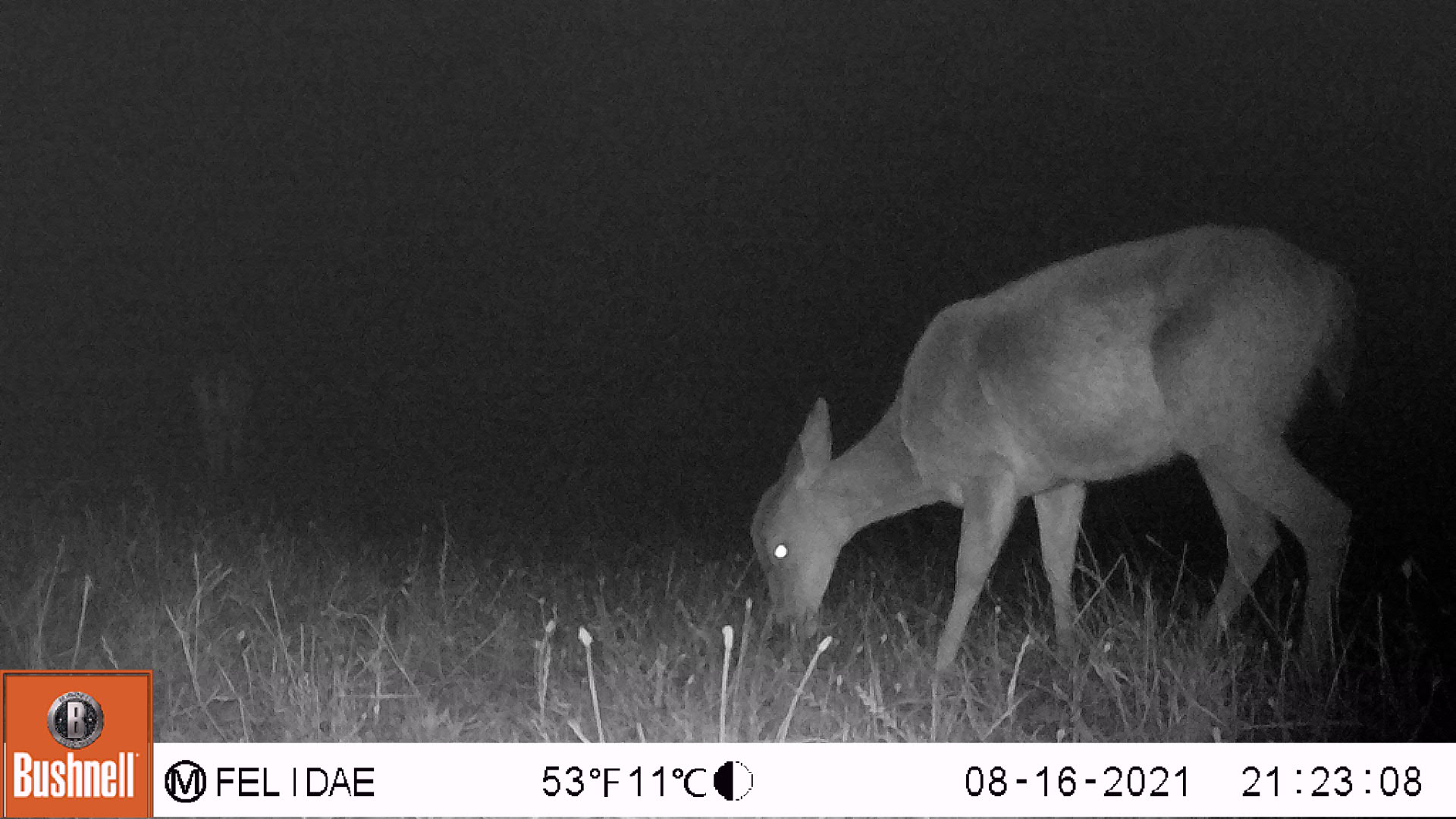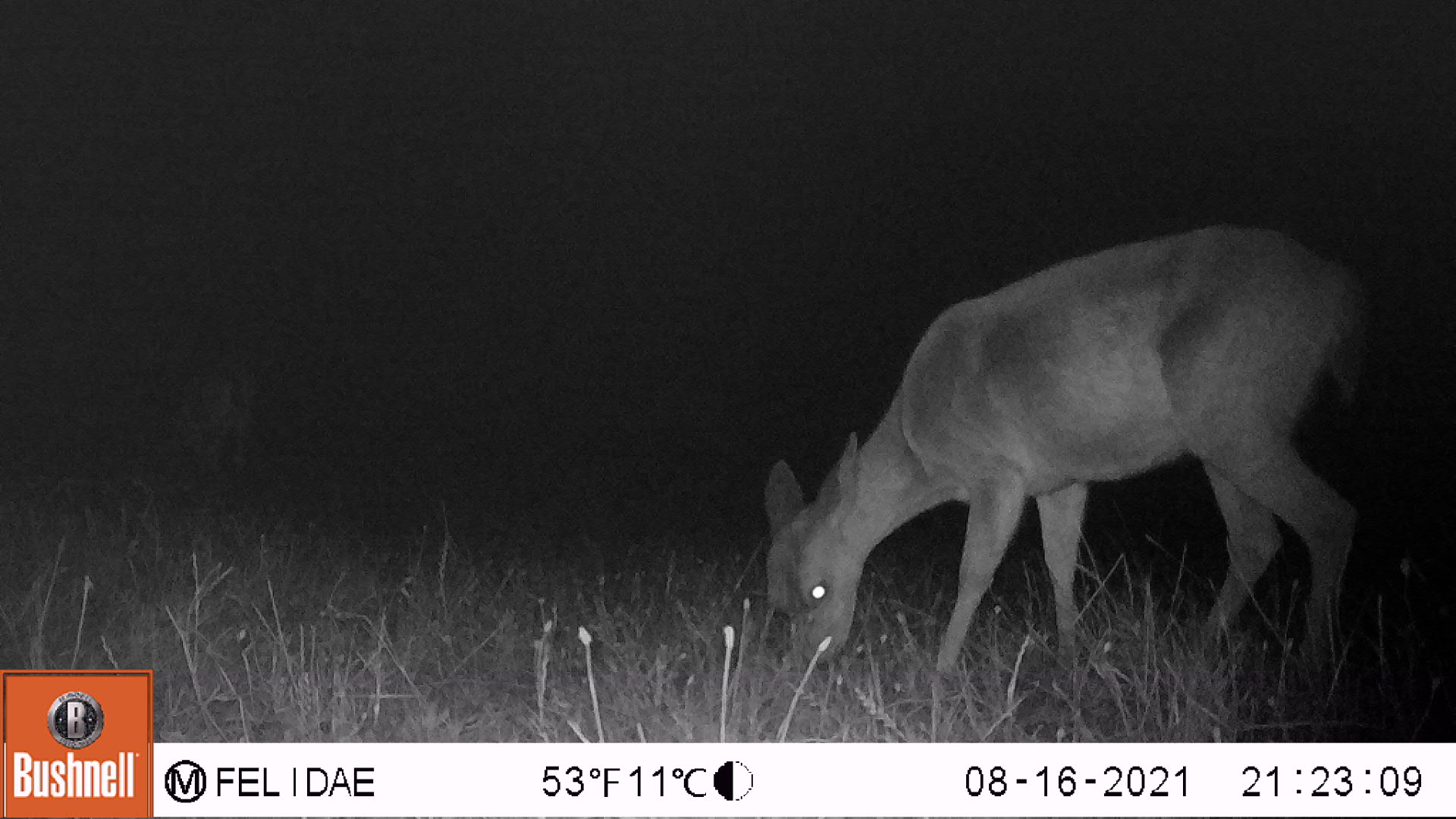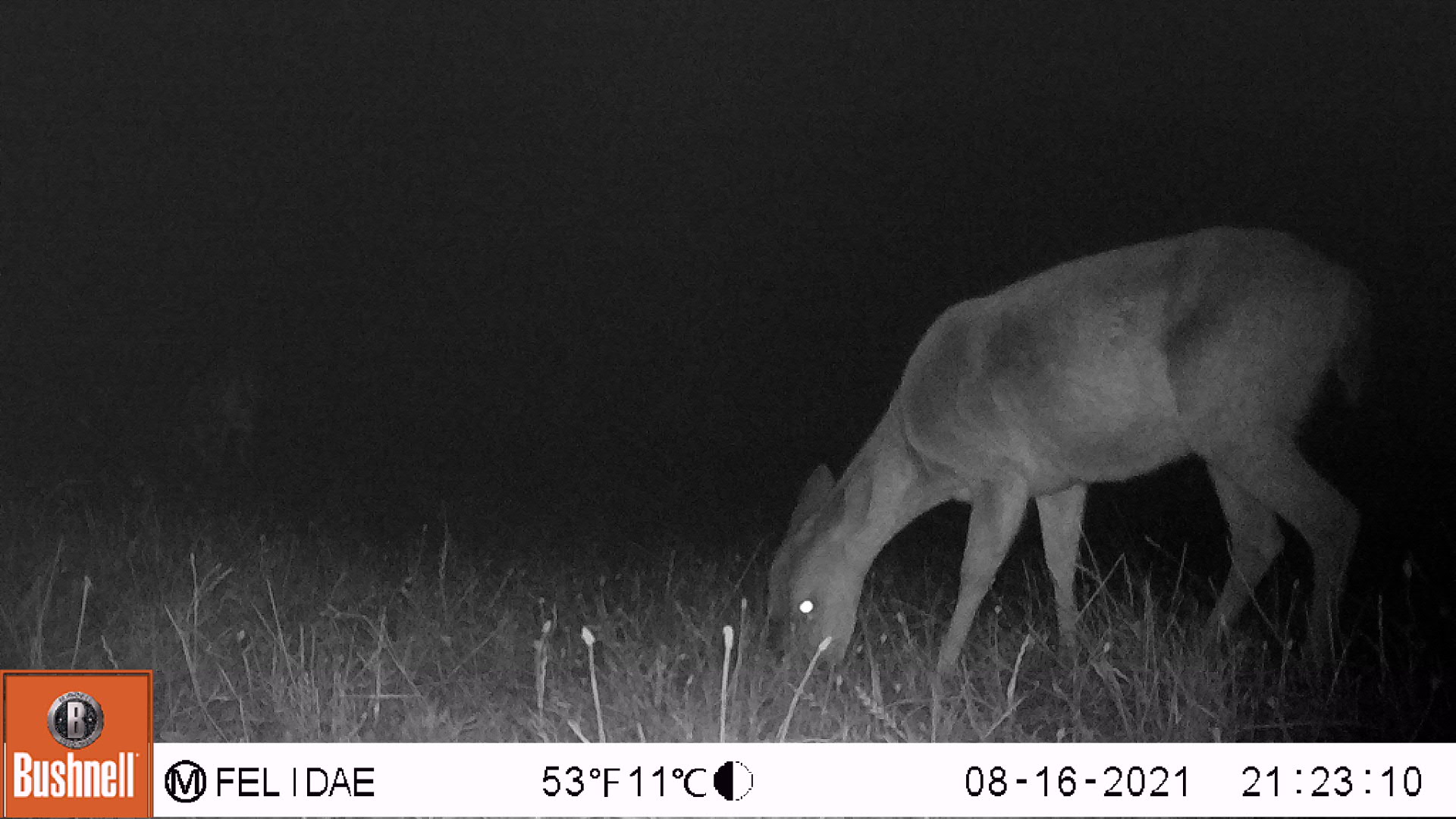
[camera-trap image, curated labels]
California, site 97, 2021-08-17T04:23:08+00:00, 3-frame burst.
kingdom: Animalia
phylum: Chordata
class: Mammalia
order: Artiodactyla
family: Cervidae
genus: Odocoileus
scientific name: Odocoileus hemionus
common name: mule deer